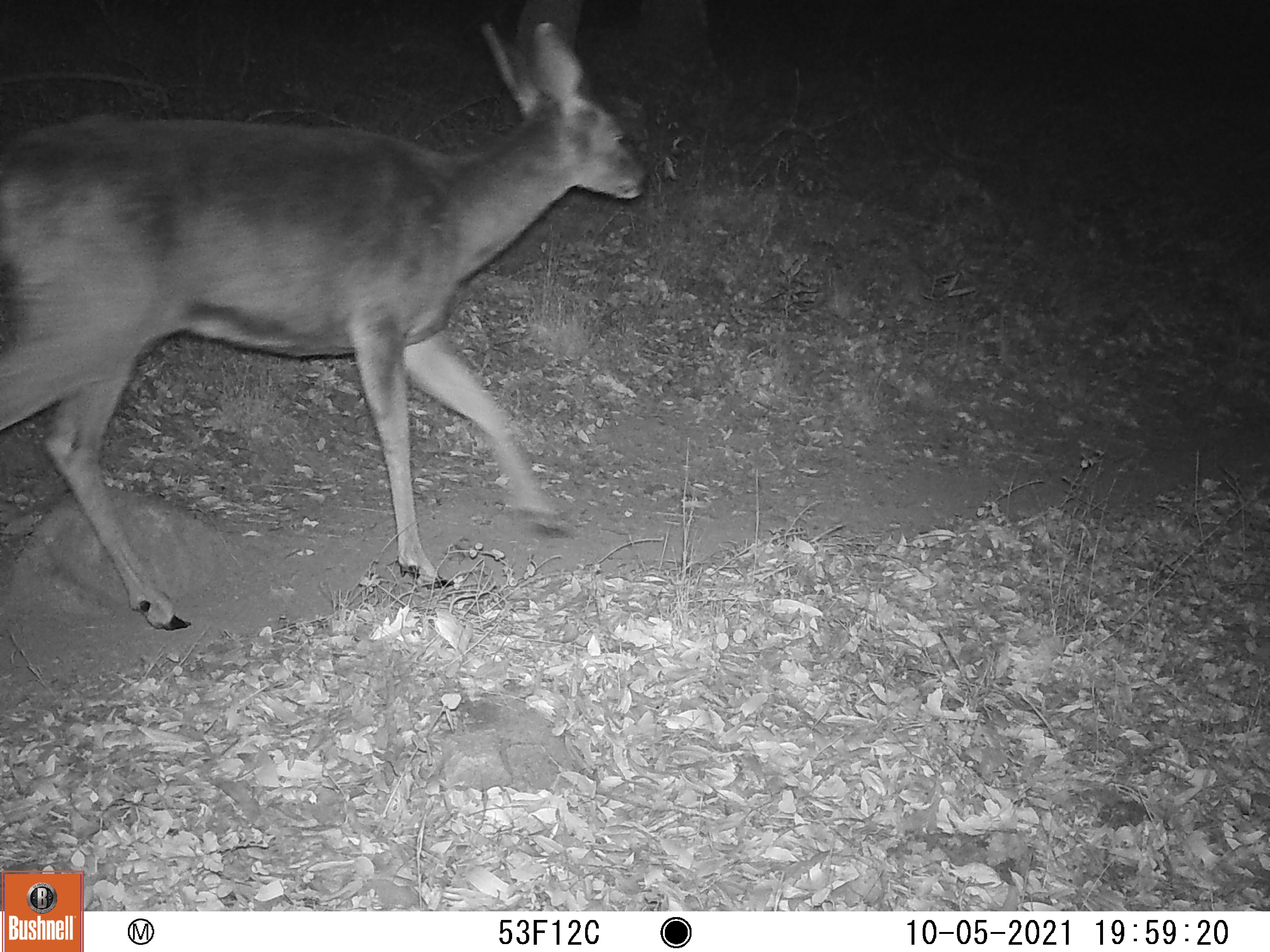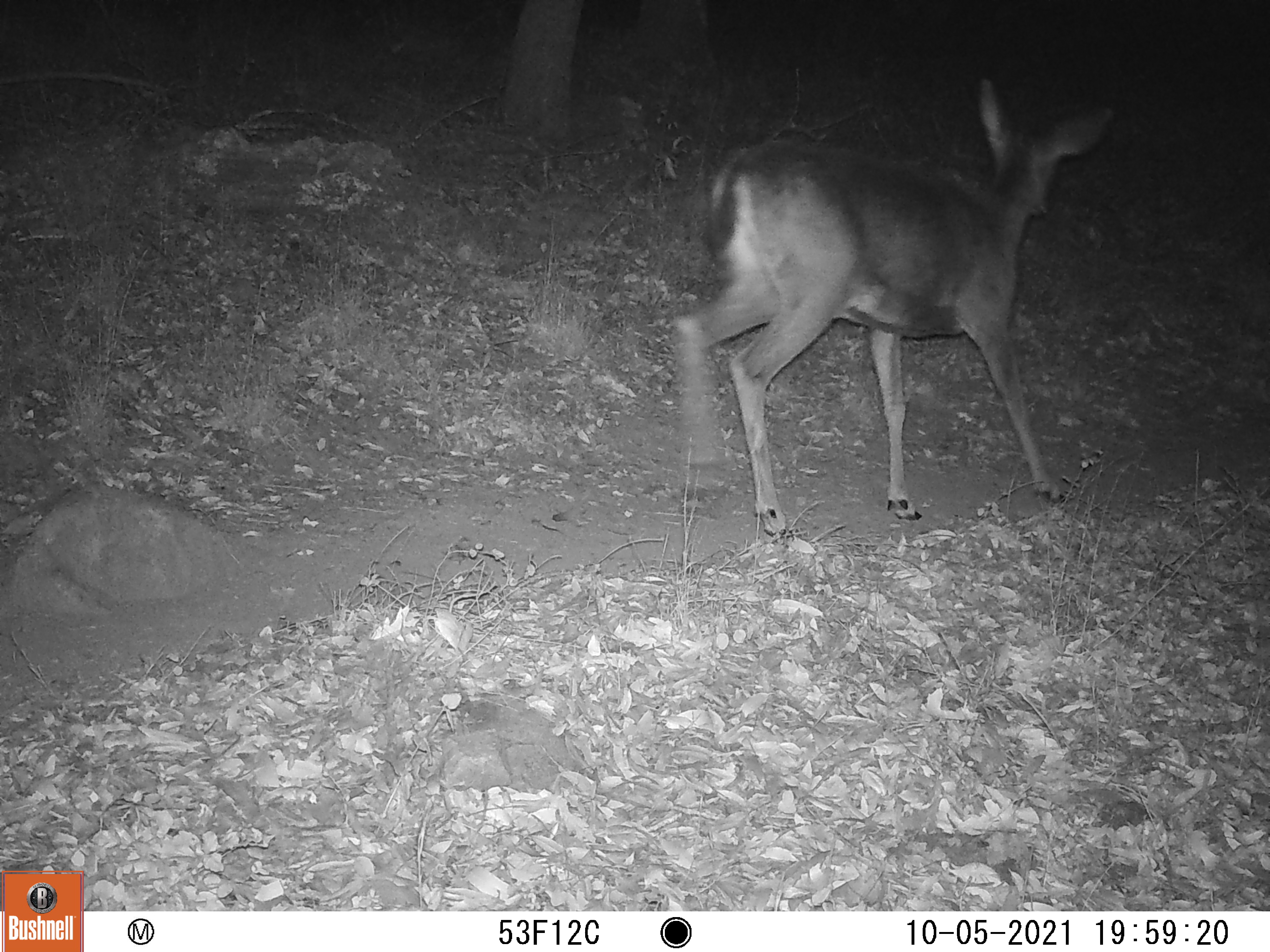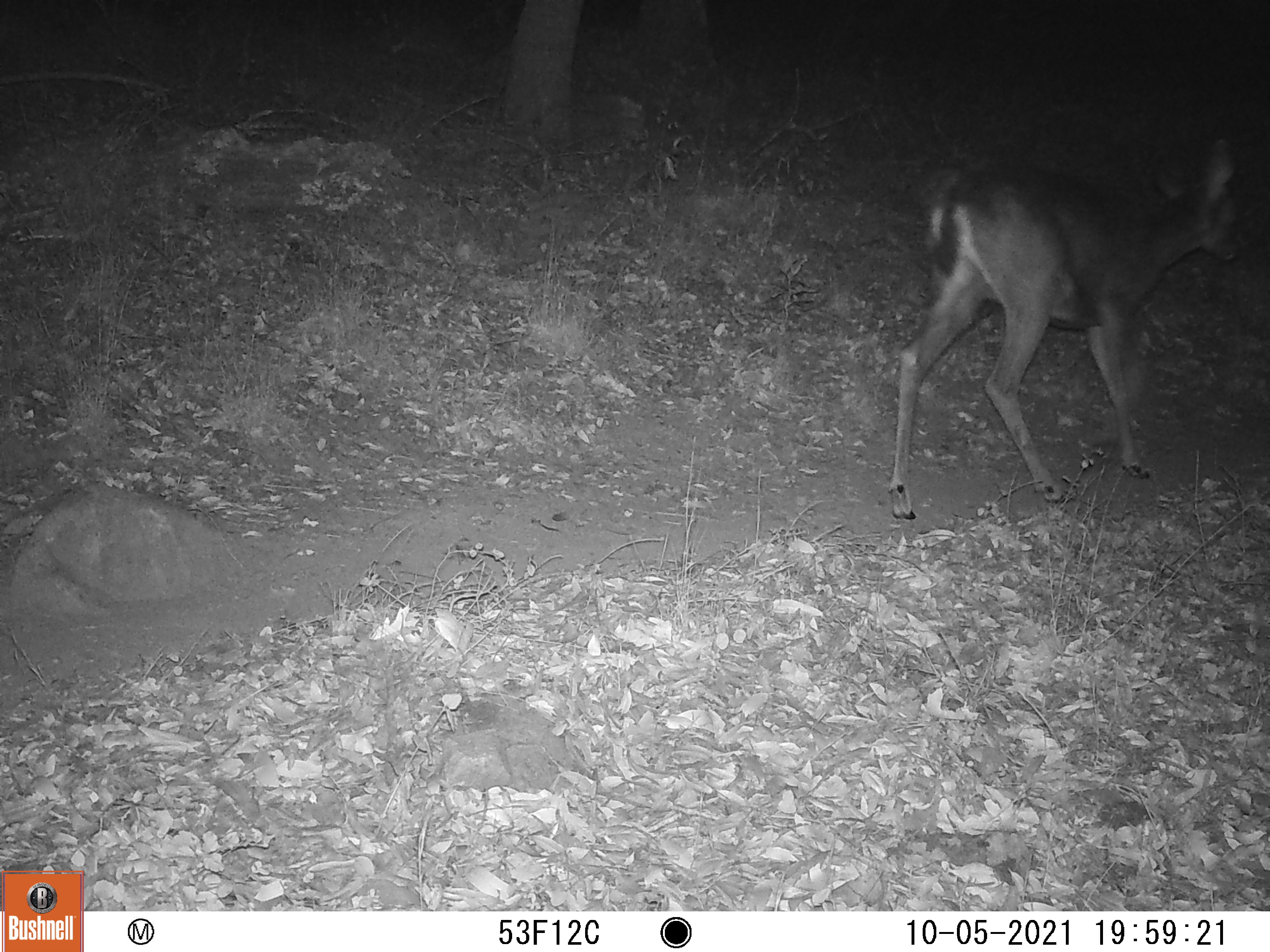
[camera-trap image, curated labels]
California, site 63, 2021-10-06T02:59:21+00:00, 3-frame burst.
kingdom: Animalia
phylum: Chordata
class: Mammalia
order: Artiodactyla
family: Cervidae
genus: Odocoileus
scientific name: Odocoileus hemionus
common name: mule deer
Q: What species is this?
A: Mule deer (Odocoileus hemionus).